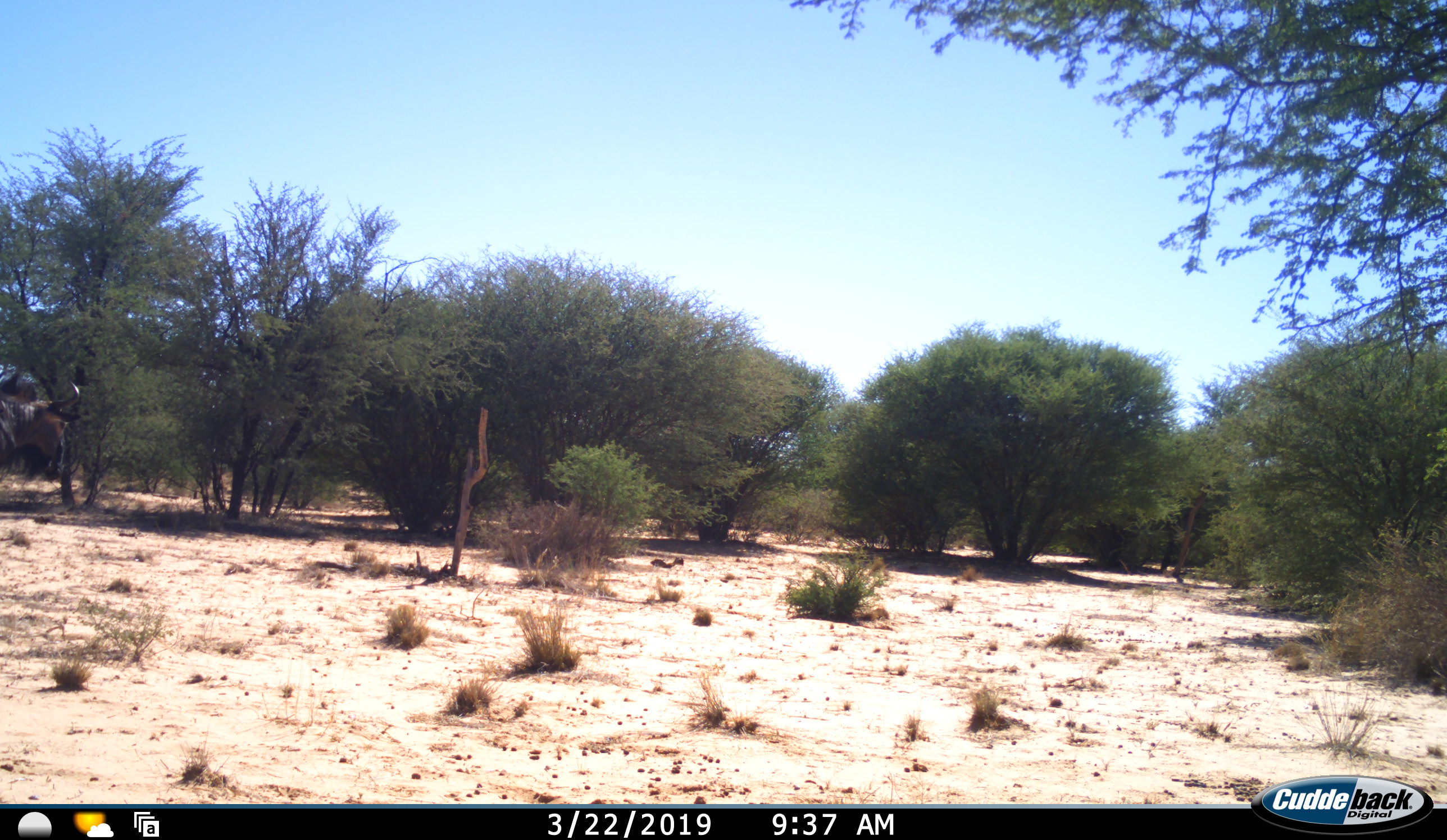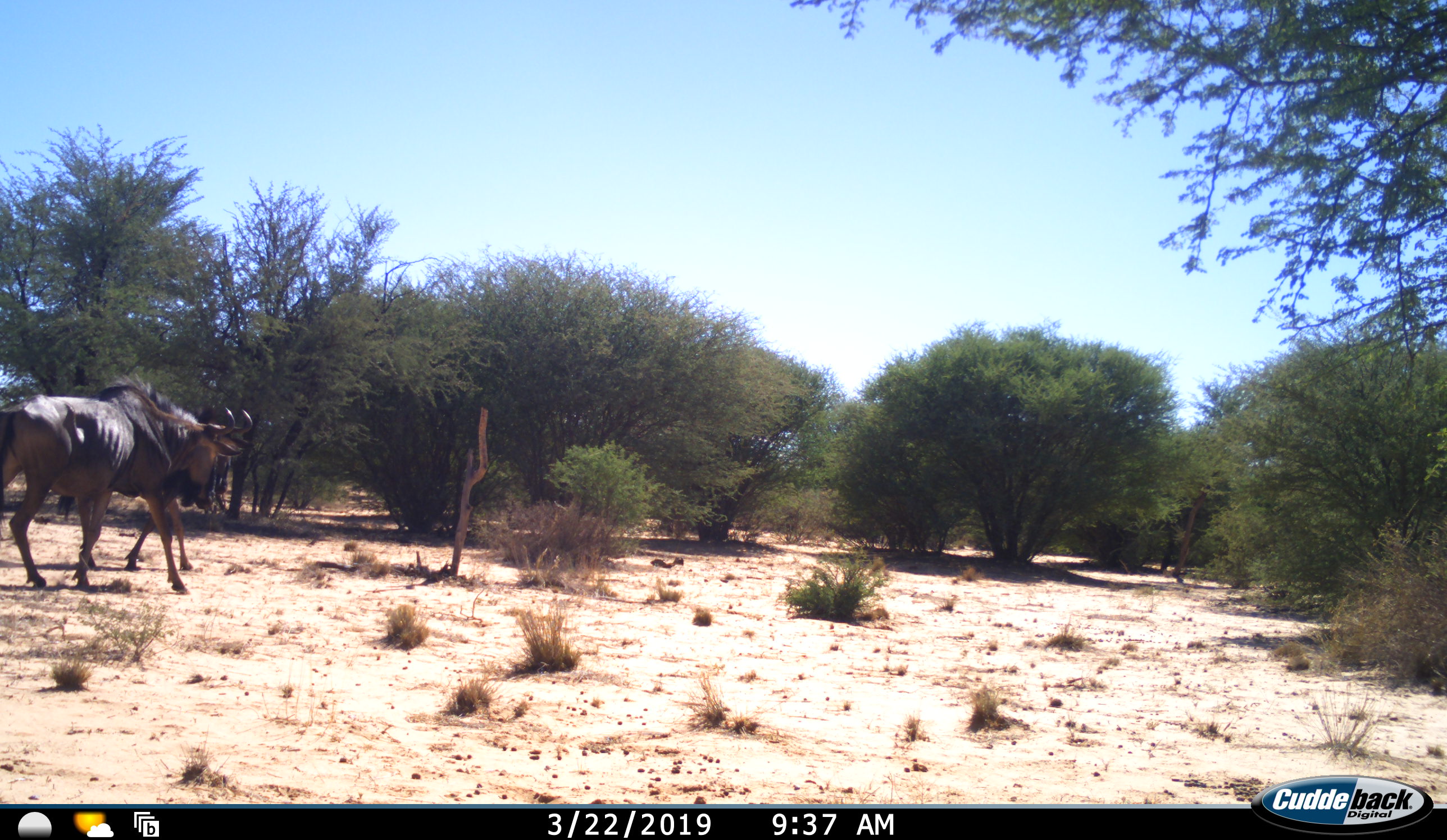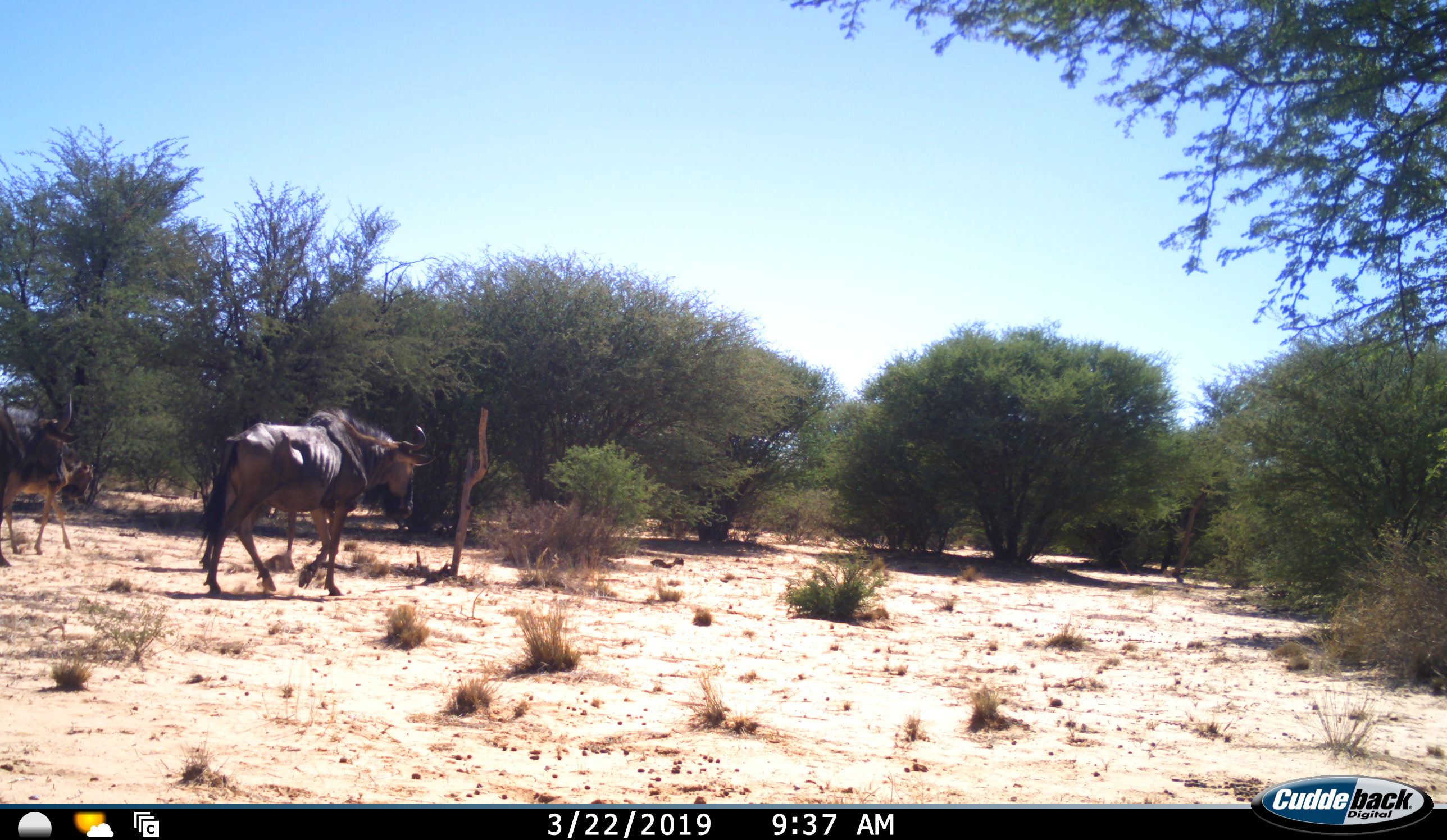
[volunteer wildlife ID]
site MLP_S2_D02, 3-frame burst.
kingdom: Animalia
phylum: Chordata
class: Mammalia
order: Artiodactyla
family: Bovidae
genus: Connochaetes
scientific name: Connochaetes taurinus taurinus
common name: blue wildebeest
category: wildebeestblue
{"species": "wildebeestblue (blue wildebeest) (Connochaetes taurinus taurinus)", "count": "3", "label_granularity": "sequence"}